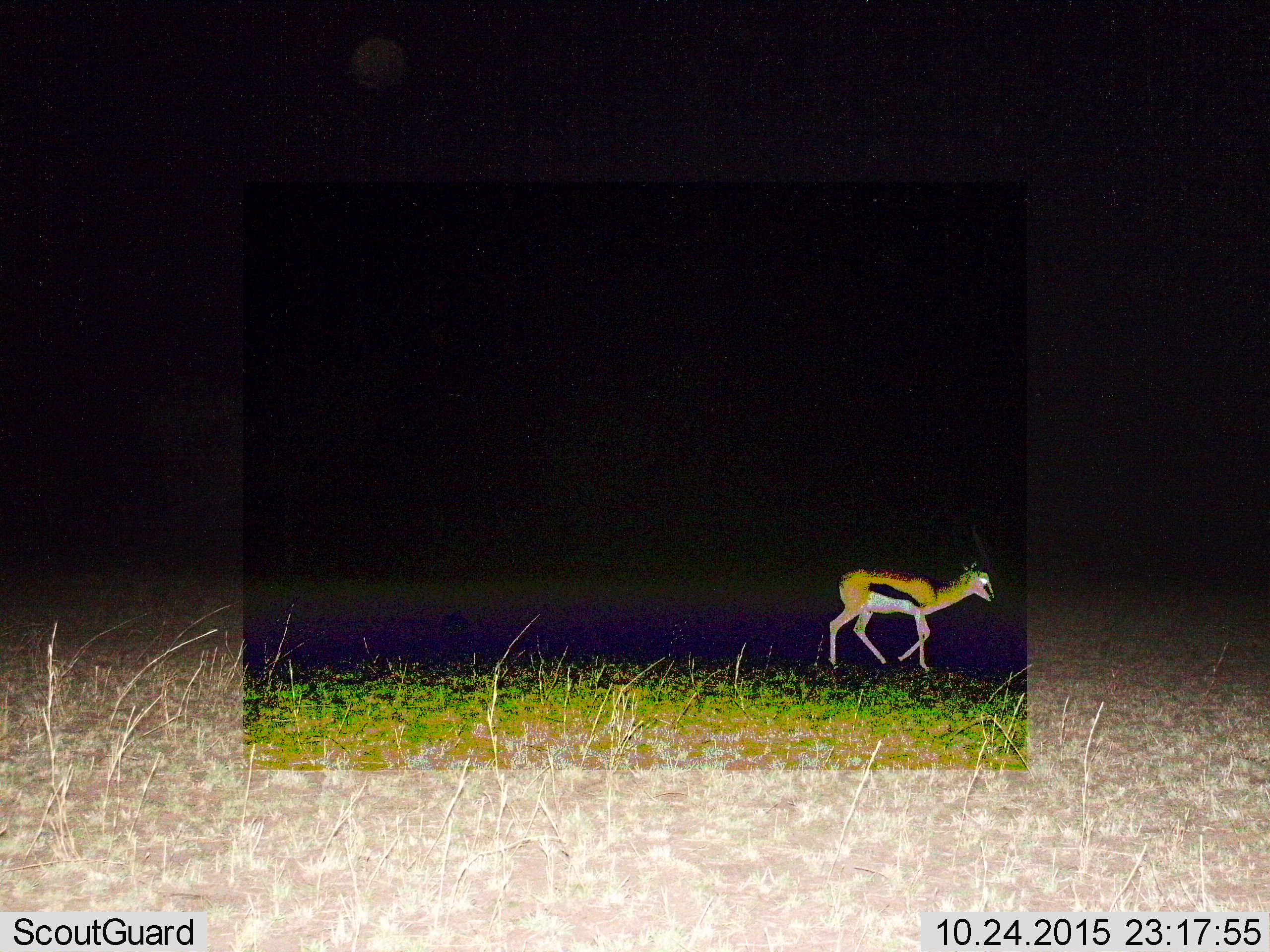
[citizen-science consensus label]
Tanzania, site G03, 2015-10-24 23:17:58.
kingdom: Animalia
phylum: Chordata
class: Mammalia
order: Artiodactyla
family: Bovidae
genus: Eudorcas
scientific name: Eudorcas thomsonii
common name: thomson's gazelle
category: gazellethomsons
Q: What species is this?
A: Gazellethomsons (thomson's gazelle) (Eudorcas thomsonii).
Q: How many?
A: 1.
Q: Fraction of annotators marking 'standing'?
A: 15%.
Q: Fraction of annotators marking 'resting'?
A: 0%.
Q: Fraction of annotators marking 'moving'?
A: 92%.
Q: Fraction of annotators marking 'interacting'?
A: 0%.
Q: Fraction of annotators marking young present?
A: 15%.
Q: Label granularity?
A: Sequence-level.